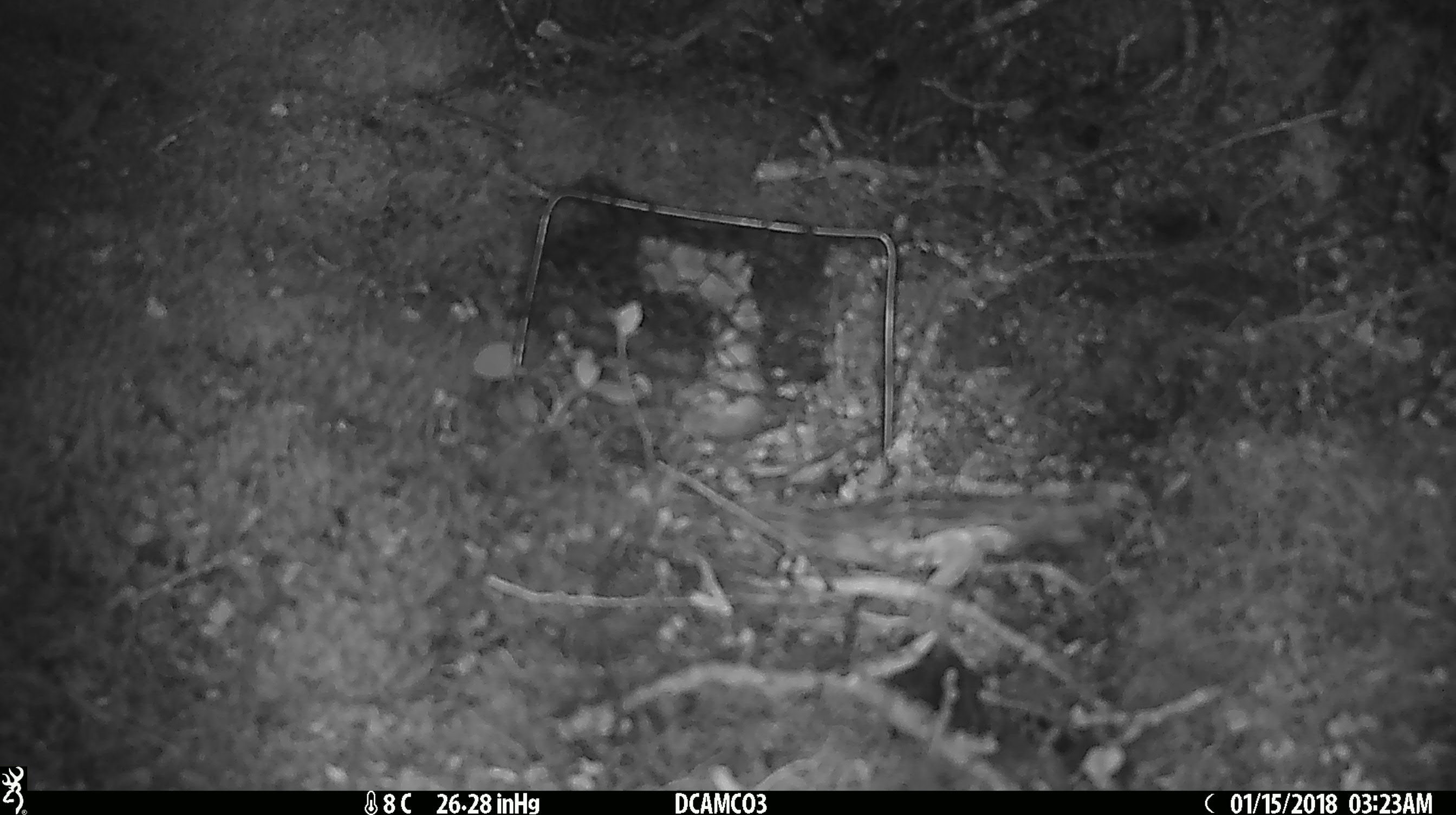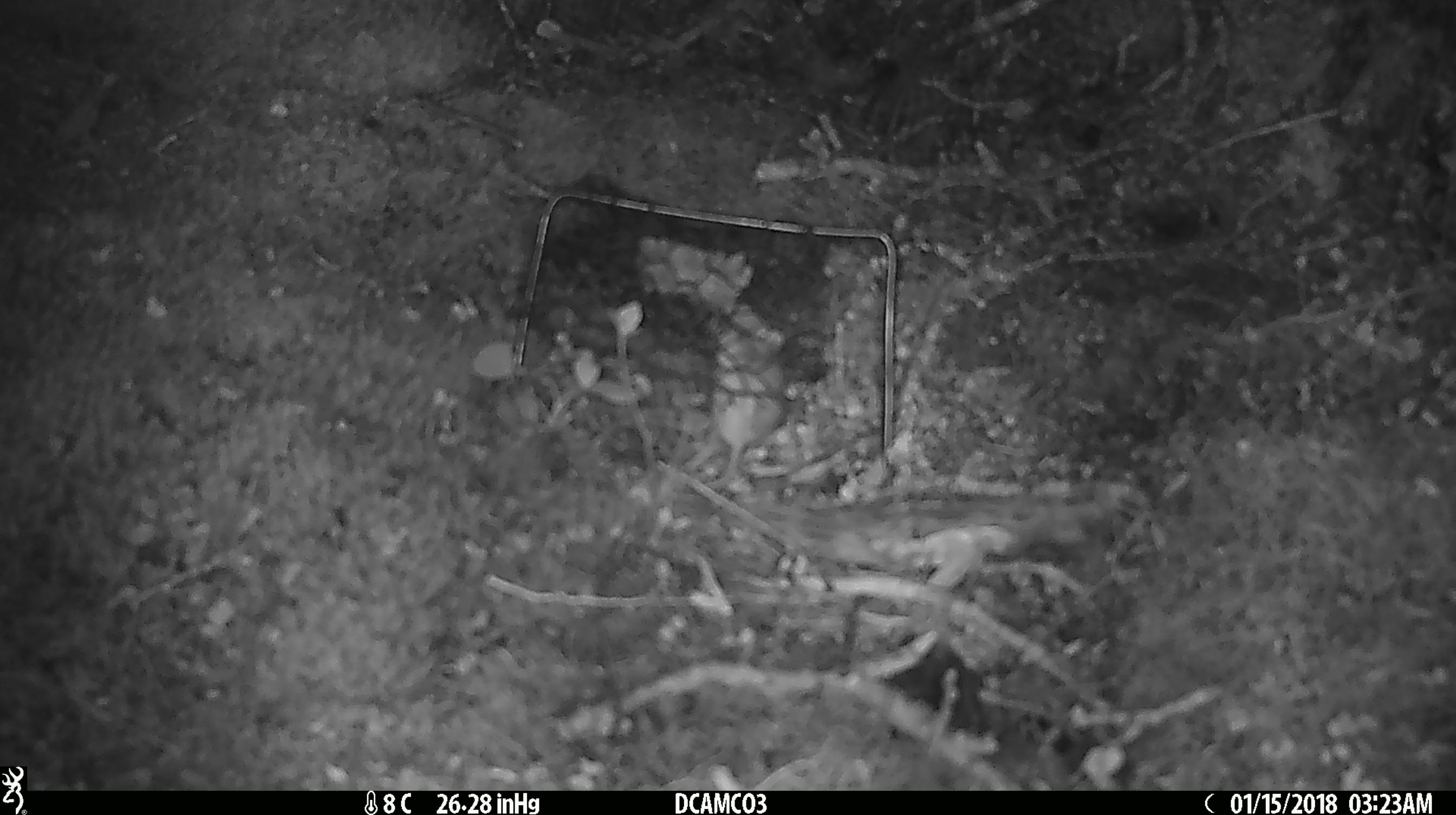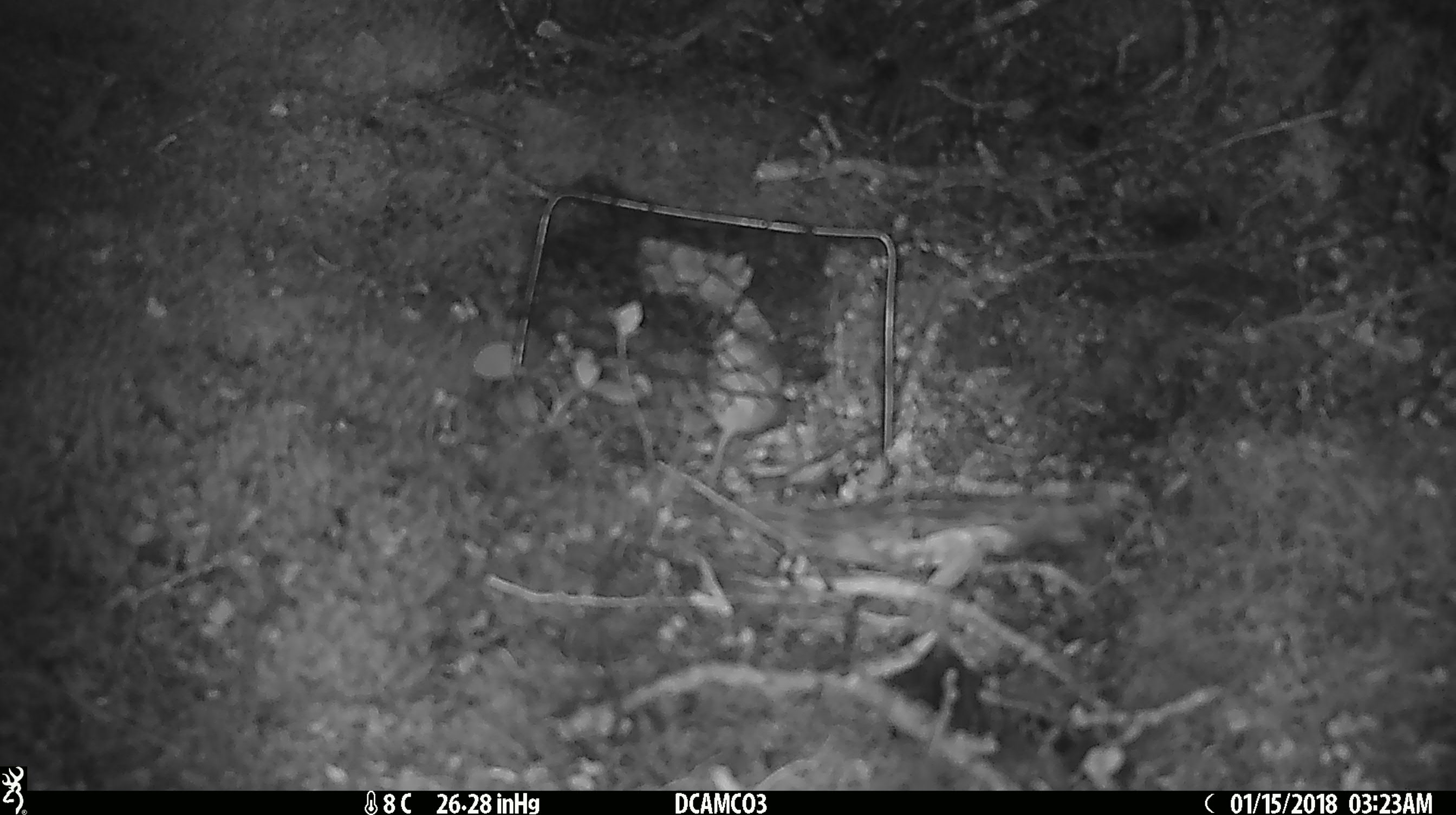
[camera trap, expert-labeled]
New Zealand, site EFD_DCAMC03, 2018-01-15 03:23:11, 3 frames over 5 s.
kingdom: Animalia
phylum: Chordata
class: Mammalia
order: Rodentia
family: Muridae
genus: Mus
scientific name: Mus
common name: mouse